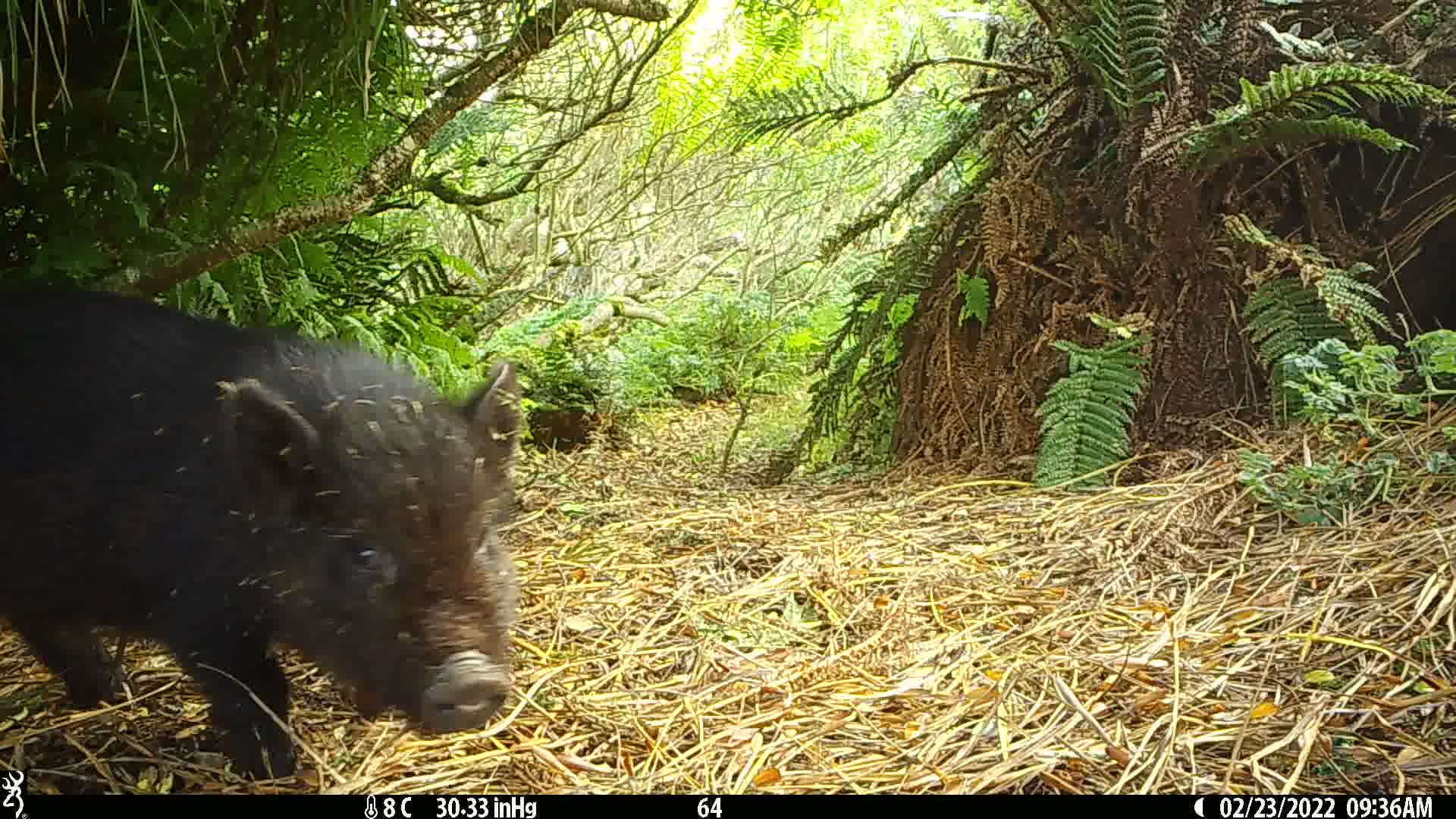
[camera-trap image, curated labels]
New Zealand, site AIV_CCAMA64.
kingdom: Animalia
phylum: Chordata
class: Mammalia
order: Artiodactyla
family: Suidae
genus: Sus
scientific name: Sus scrofa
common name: pig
Pig (Sus scrofa).